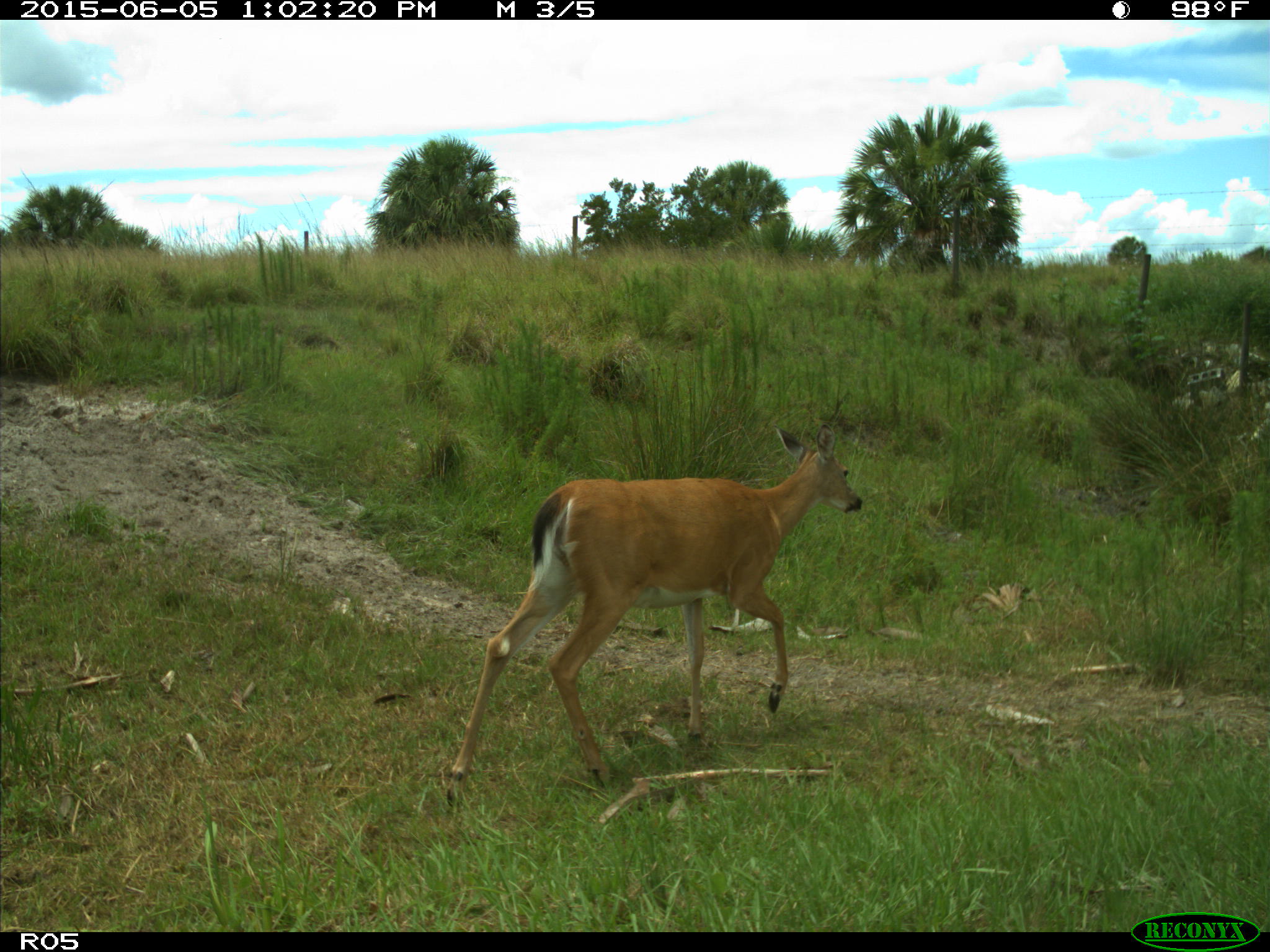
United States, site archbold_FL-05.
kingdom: Animalia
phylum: Chordata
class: Mammalia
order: Artiodactyla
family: Cervidae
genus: Odocoileus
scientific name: Odocoileus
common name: deer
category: unidentified deer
Unidentified deer (deer) (Odocoileus).